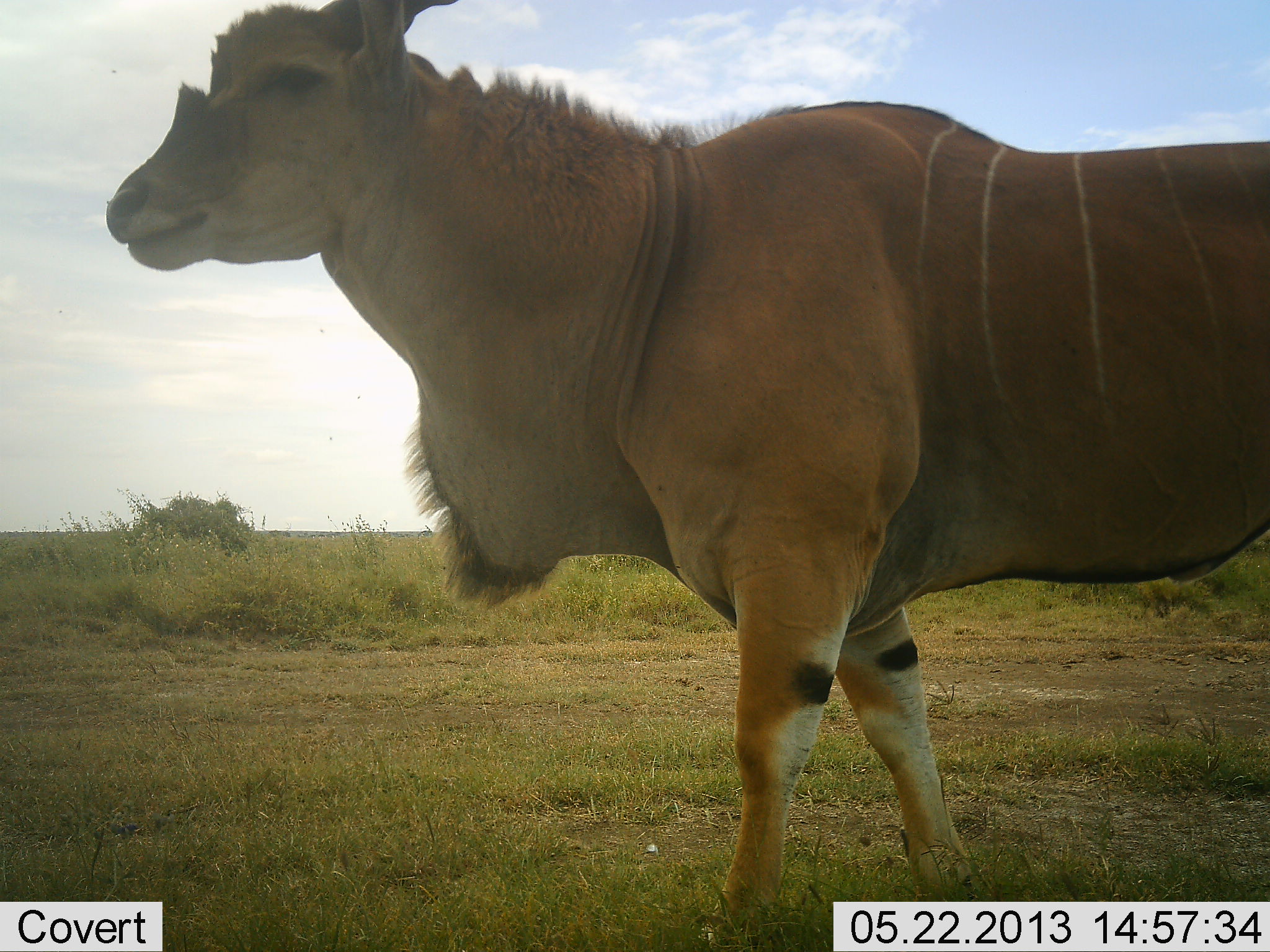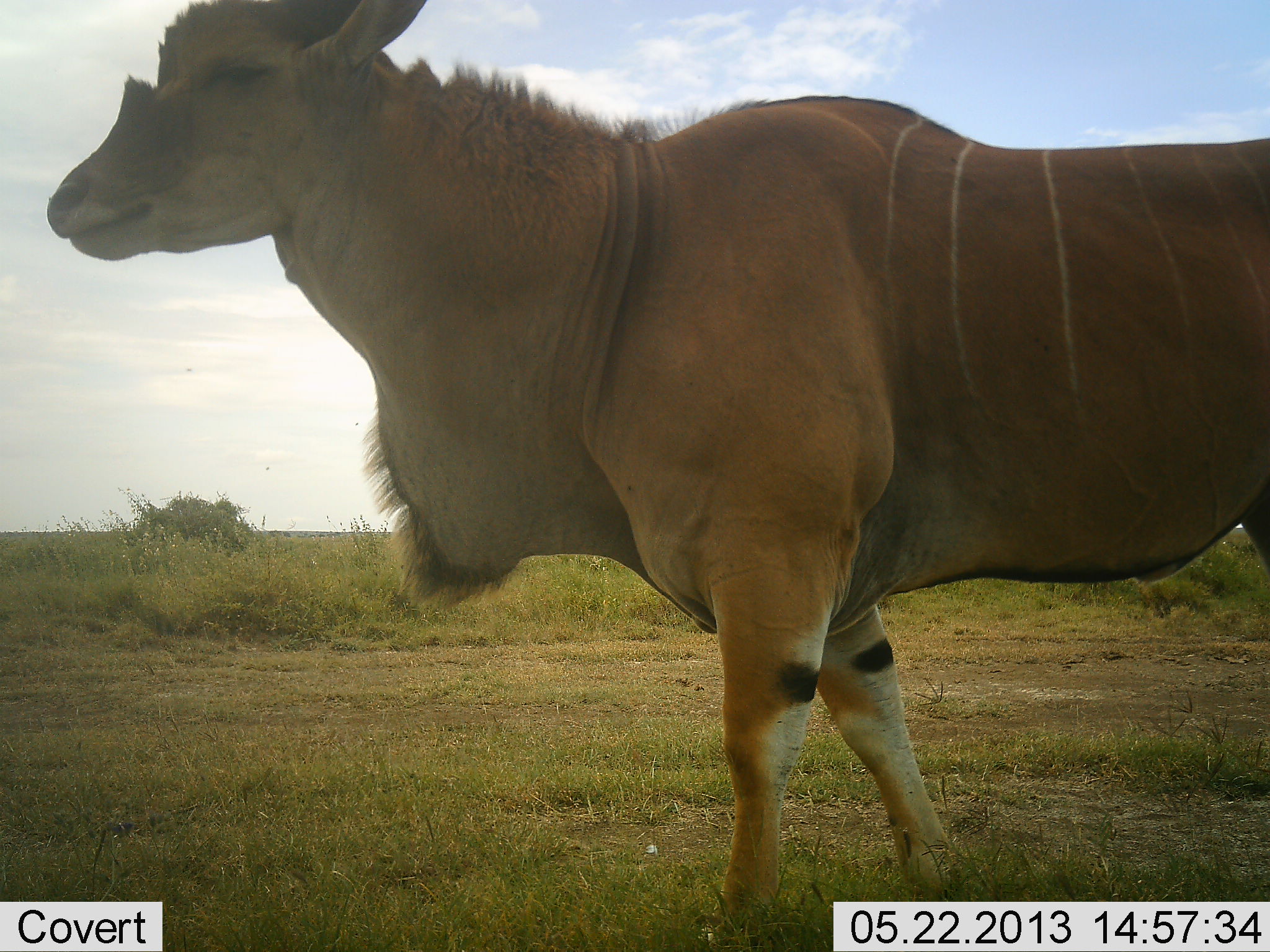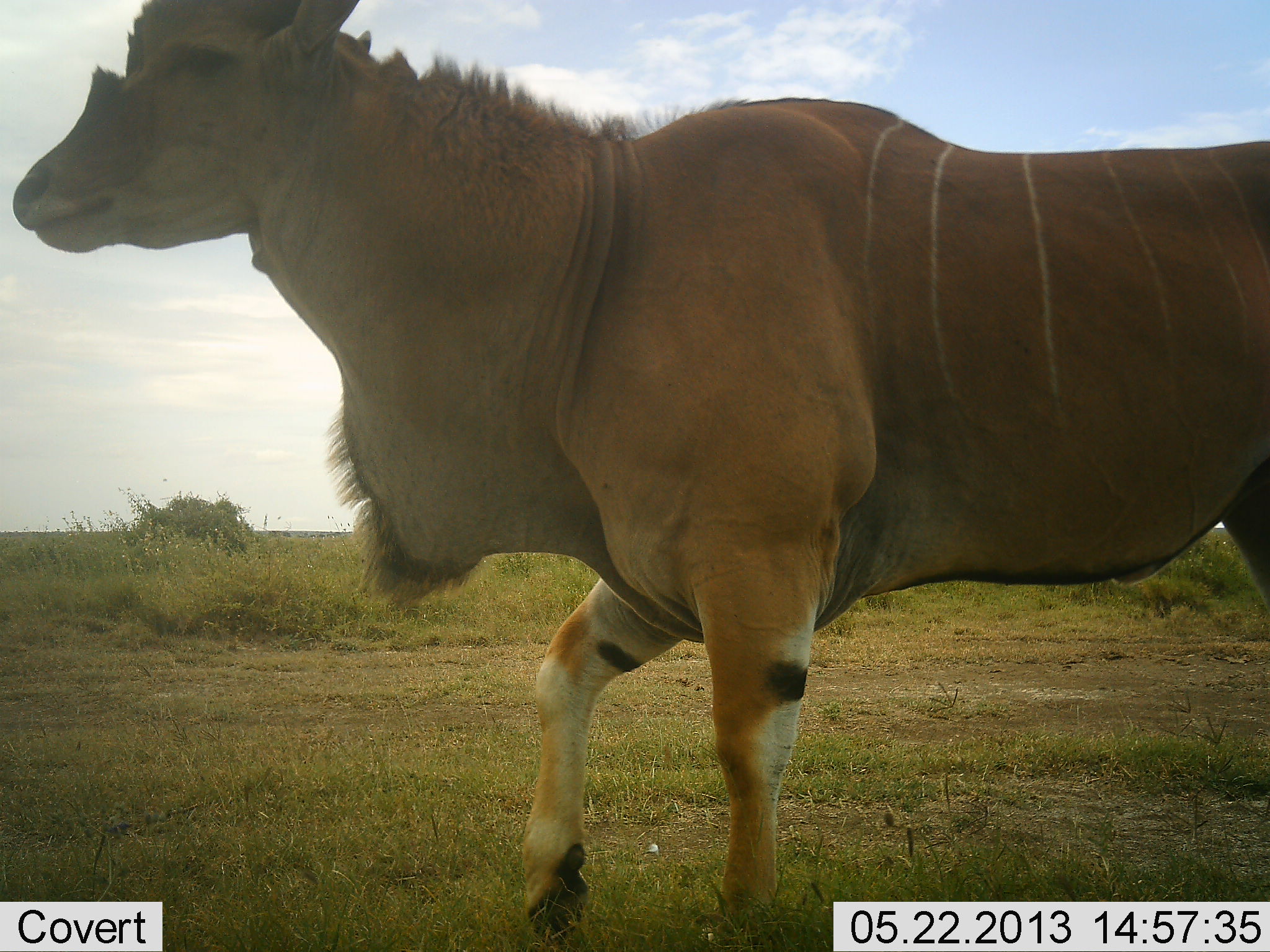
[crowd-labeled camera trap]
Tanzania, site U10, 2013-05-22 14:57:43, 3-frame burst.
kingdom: Animalia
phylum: Chordata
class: Mammalia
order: Artiodactyla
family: Bovidae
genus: Tragelaphus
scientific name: Tragelaphus oryx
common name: eland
Eland (Tragelaphus oryx), count 1. Behavior (volunteer vote fractions): standing 37%, resting 3%, moving 73%, interacting 0%. Young present (vote fraction): 0%. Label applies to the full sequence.